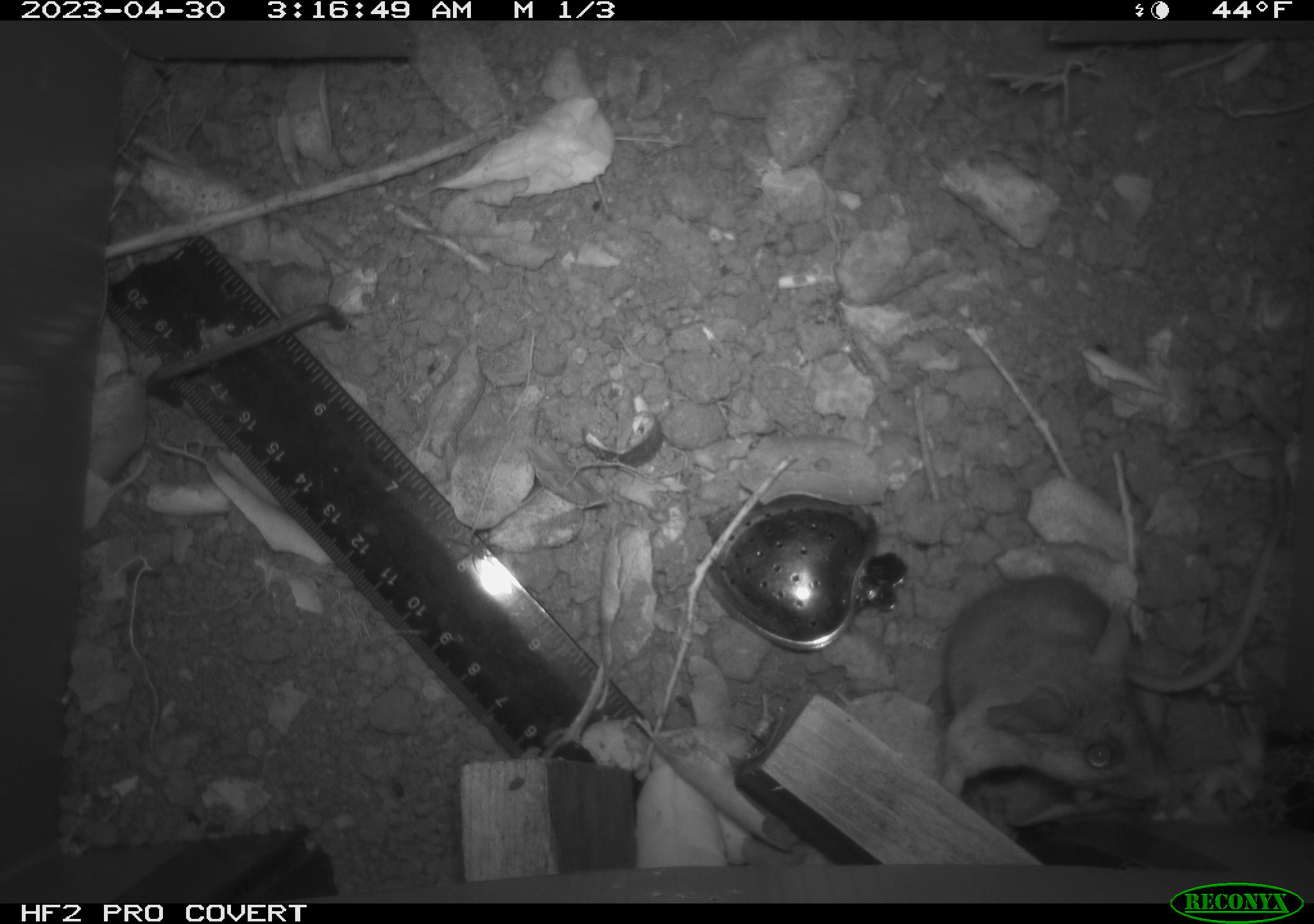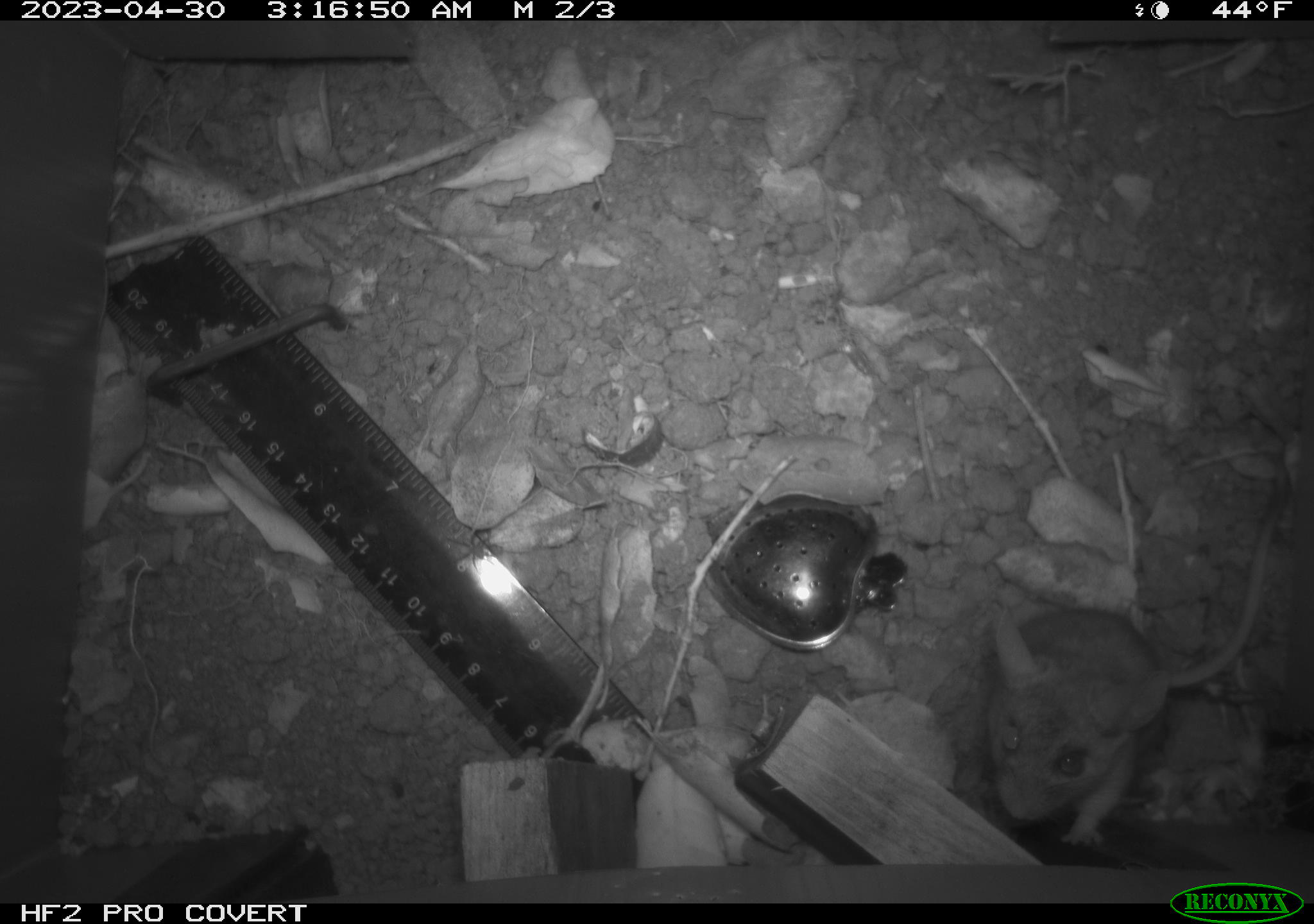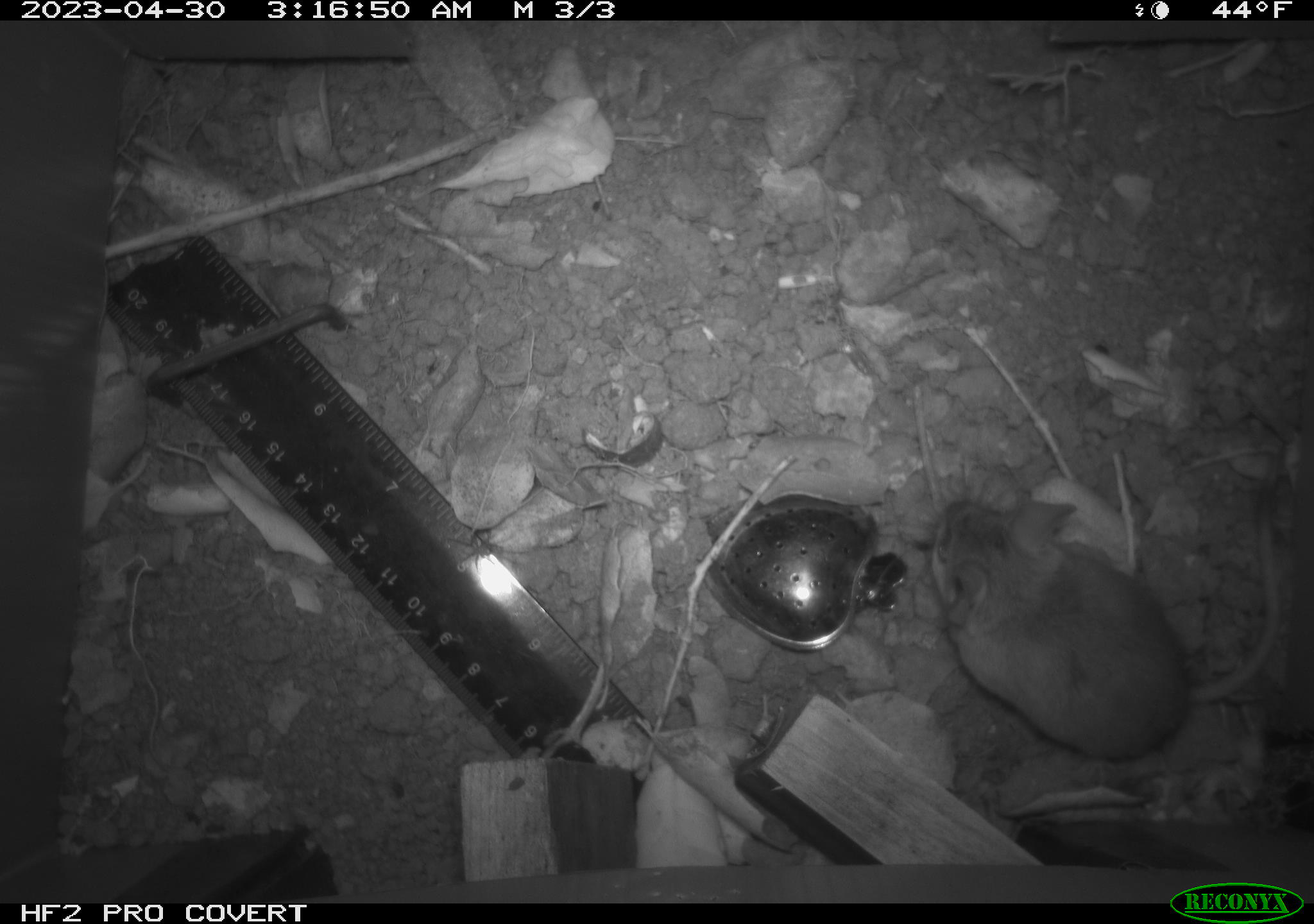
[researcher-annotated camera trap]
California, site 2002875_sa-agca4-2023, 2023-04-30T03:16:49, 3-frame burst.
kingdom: Animalia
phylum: Chordata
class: Mammalia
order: Rodentia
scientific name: Rodentia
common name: mouse species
Mouse species (Rodentia).